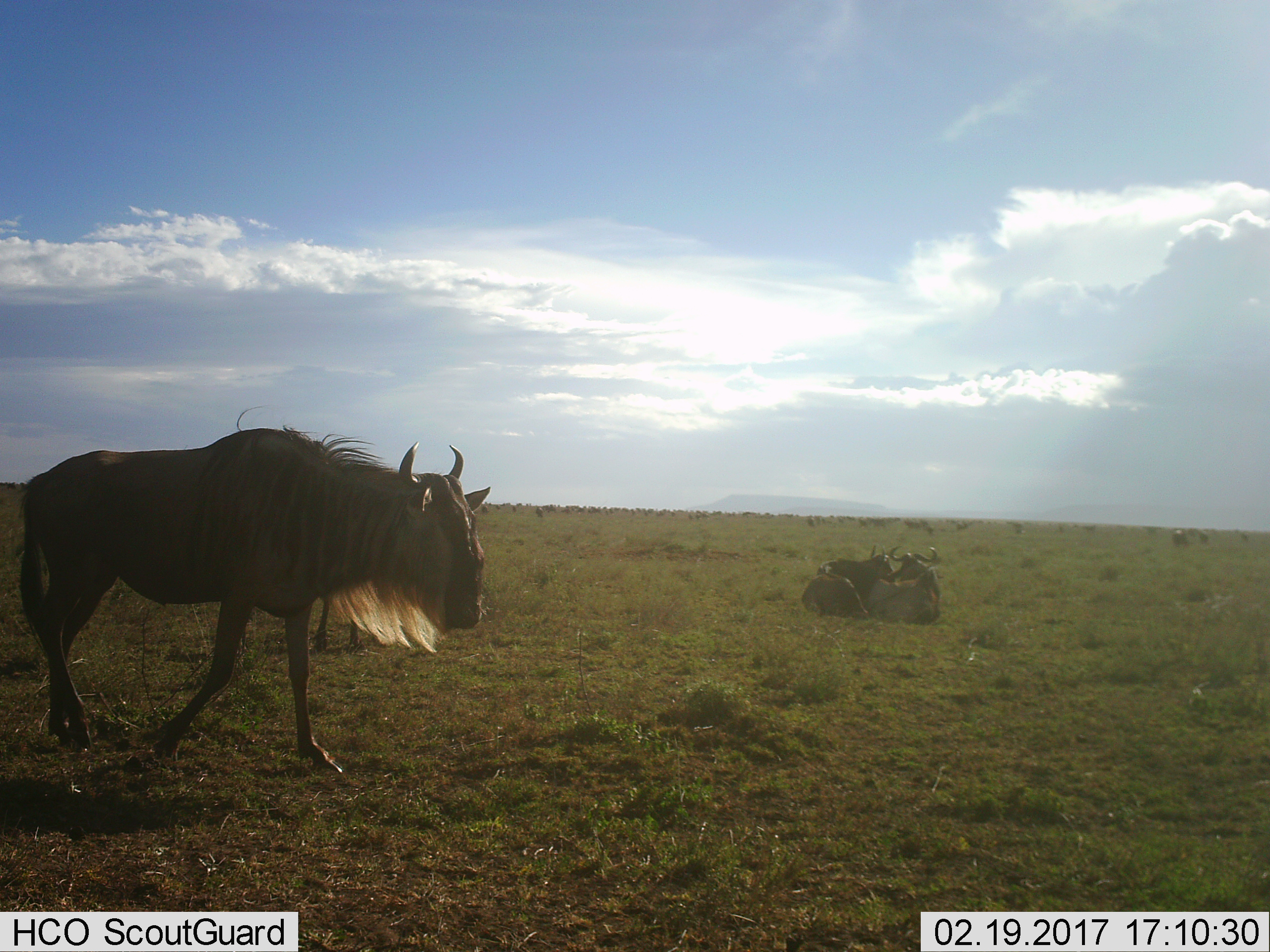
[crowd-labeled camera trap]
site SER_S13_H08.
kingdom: Animalia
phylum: Chordata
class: Mammalia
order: Artiodactyla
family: Bovidae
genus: Connochaetes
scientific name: Connochaetes taurinus taurinus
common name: blue wildebeest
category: wildebeestblue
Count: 4.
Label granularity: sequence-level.